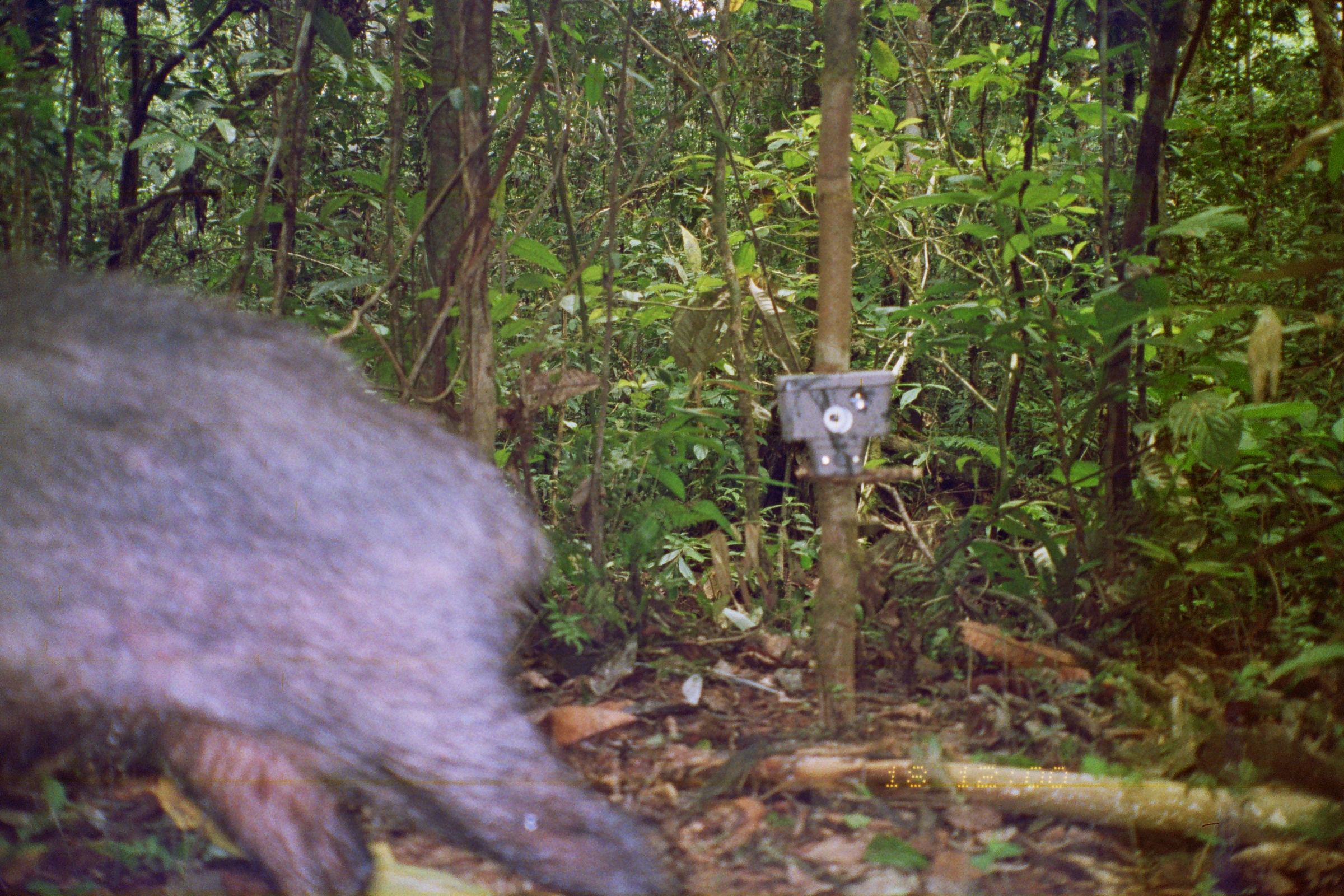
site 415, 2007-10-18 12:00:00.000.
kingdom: Animalia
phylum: Chordata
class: Mammalia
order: Artiodactyla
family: Tayassuidae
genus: Tayassu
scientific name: Tayassu pecari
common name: white-lipped peccary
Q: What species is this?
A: Tayassu pecari (white-lipped peccary).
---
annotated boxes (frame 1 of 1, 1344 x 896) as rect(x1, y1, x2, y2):
tayassu pecari: rect(3, 258, 688, 896)